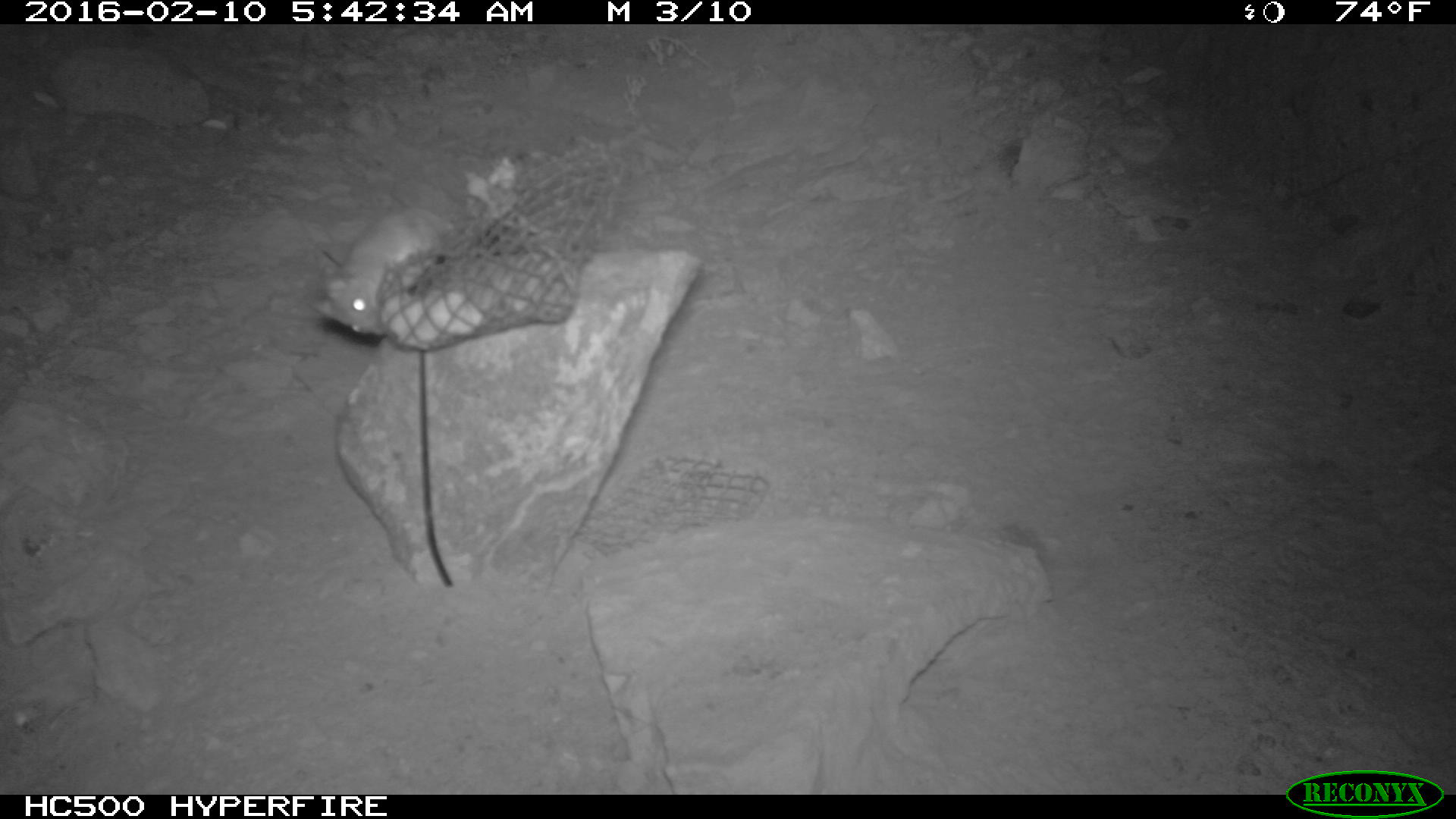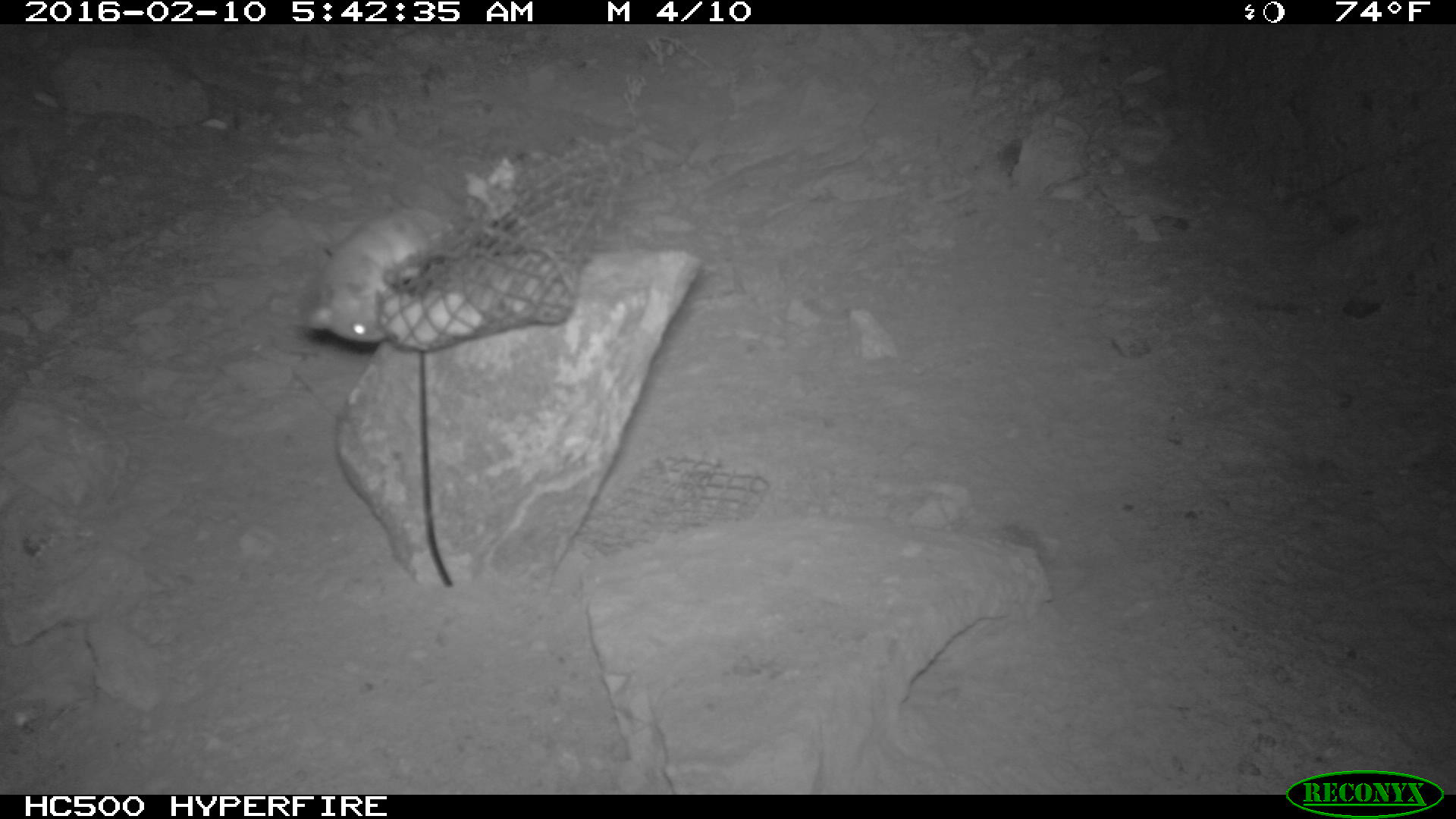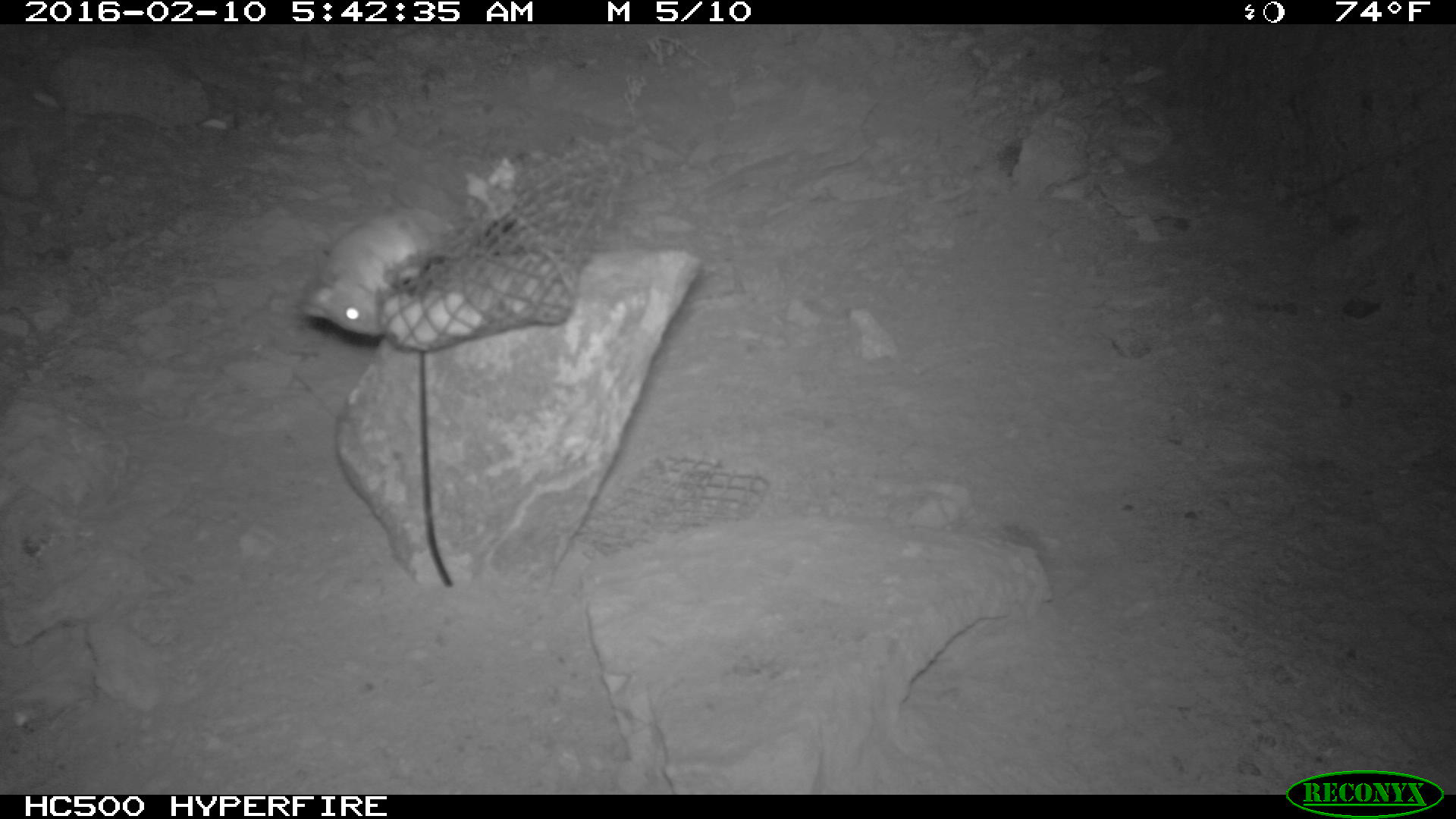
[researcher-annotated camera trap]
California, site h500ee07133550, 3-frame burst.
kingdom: Animalia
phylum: Chordata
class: Mammalia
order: Rodentia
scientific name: Rodentia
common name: rodent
Rodent (Rodentia).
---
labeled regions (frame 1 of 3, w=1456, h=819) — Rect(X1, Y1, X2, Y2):
rodent: Rect(313, 202, 457, 334)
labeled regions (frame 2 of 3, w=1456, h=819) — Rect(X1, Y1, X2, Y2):
rodent: Rect(305, 206, 454, 342)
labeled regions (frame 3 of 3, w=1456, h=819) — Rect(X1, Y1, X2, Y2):
rodent: Rect(297, 206, 451, 335)